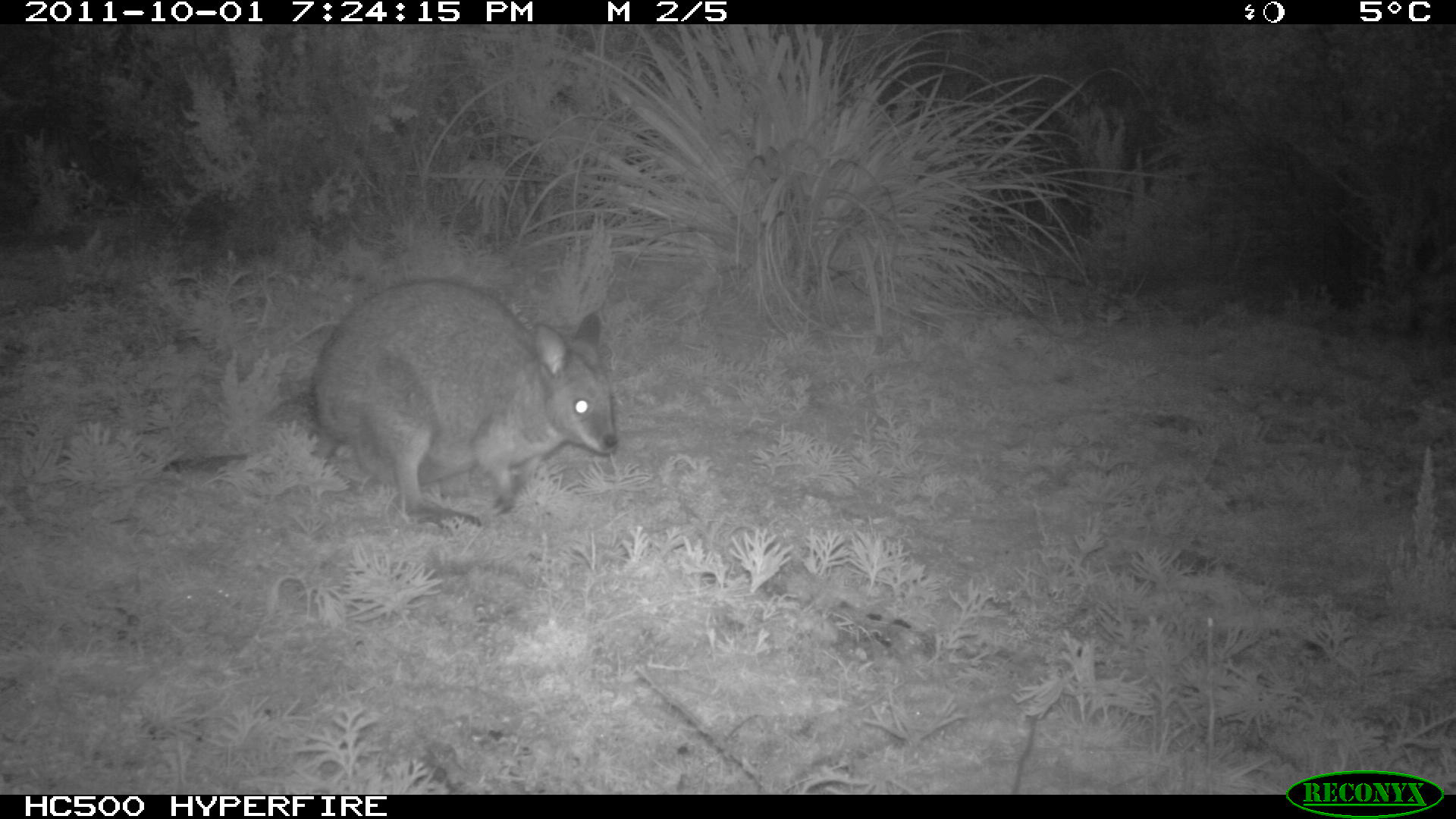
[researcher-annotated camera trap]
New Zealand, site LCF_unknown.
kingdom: Animalia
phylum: Chordata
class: Mammalia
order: Diprotodontia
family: Macropodidae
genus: Notamacropus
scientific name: Notamacropus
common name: wallaby